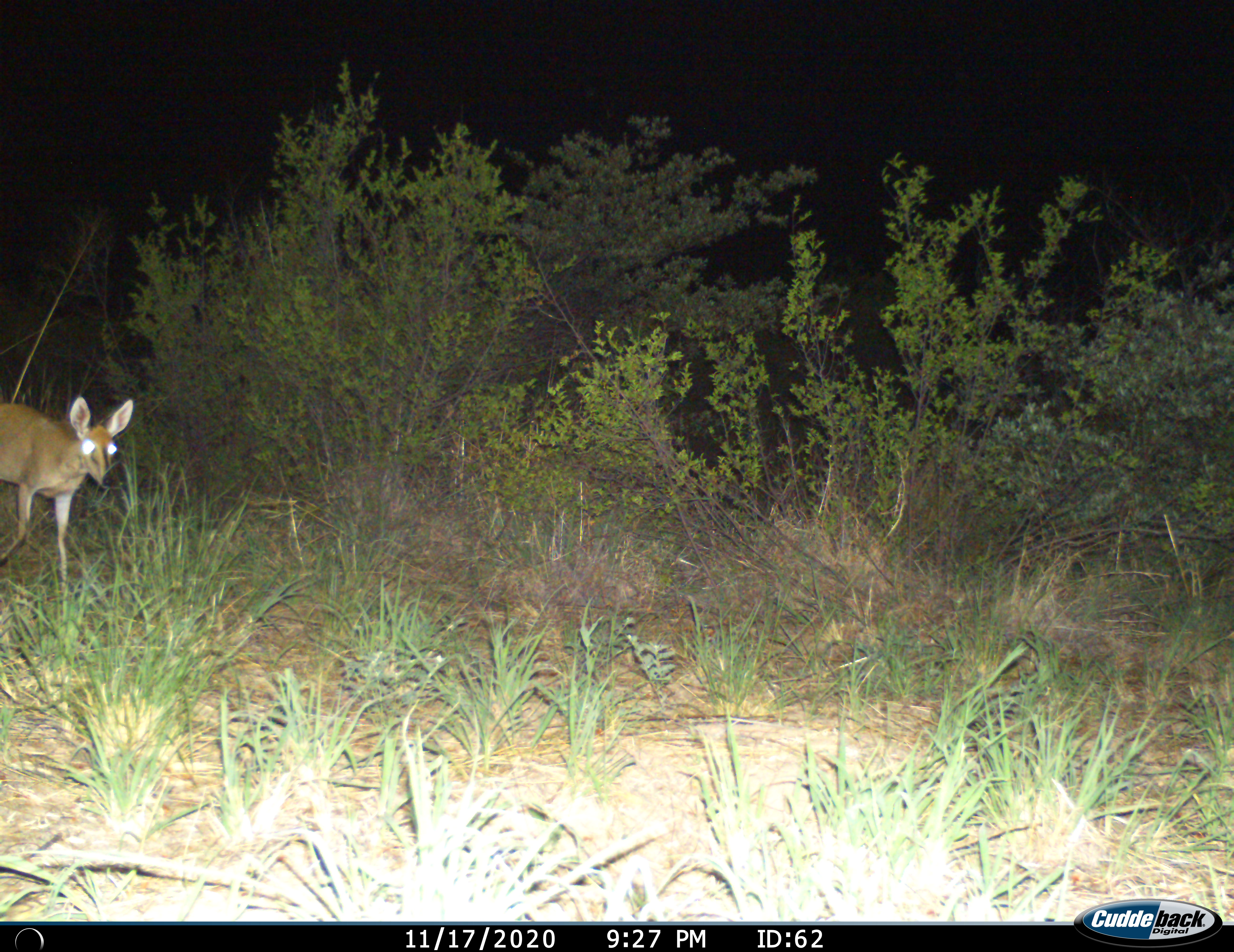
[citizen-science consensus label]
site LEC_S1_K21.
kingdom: Animalia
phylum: Chordata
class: Mammalia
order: Artiodactyla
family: Bovidae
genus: Sylvicapra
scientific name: Sylvicapra grimmia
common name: common duiker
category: duikercommongrey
Duikercommongrey (common duiker) (Sylvicapra grimmia), count 1. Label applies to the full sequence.